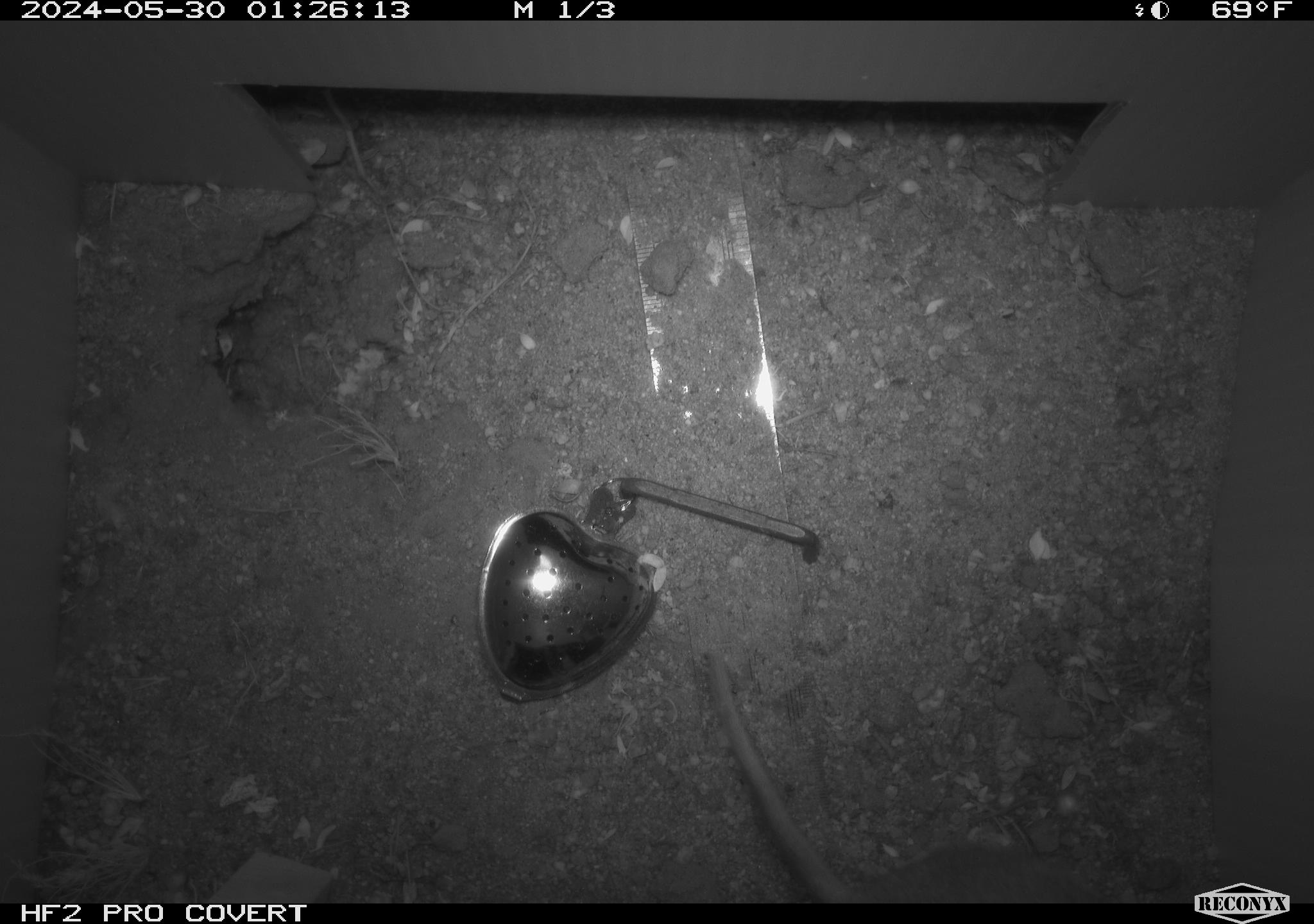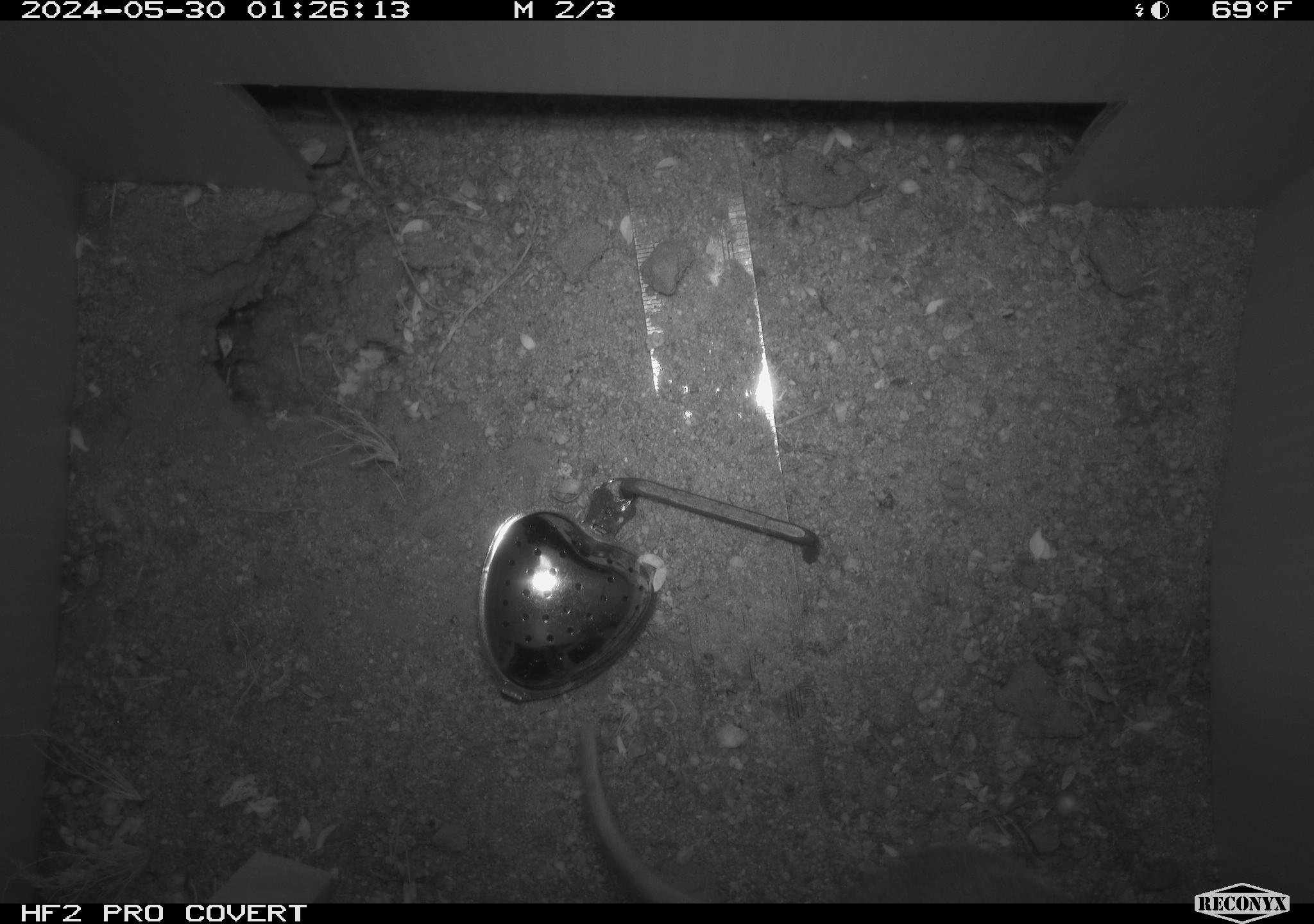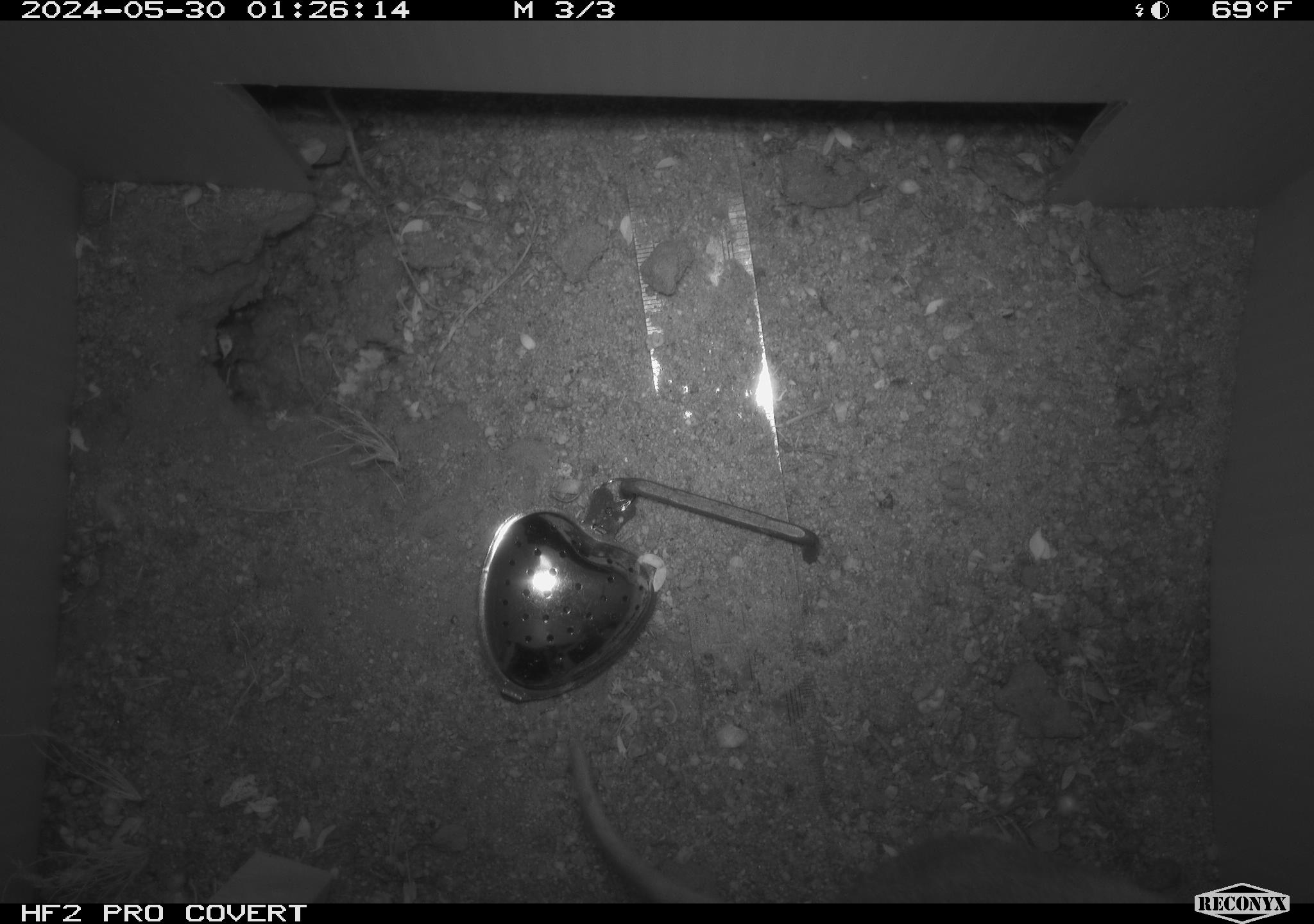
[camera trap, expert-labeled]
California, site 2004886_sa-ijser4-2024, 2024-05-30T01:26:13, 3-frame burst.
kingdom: Animalia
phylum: Chordata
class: Mammalia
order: Rodentia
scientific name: Rodentia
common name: woodrat or rat or mouse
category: woodrat or rat or mouse species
Woodrat or rat or mouse species (woodrat or rat or mouse) (Rodentia).